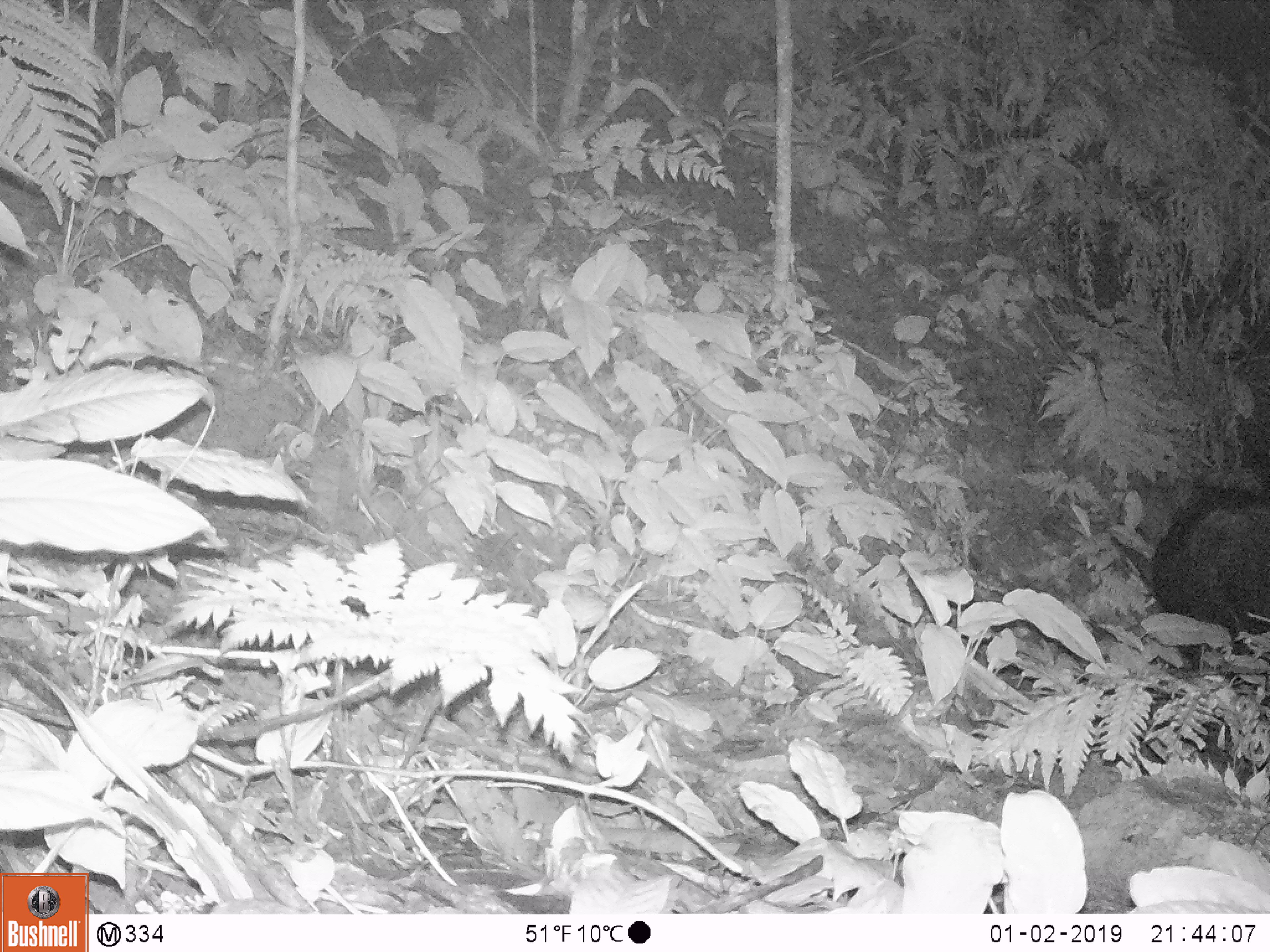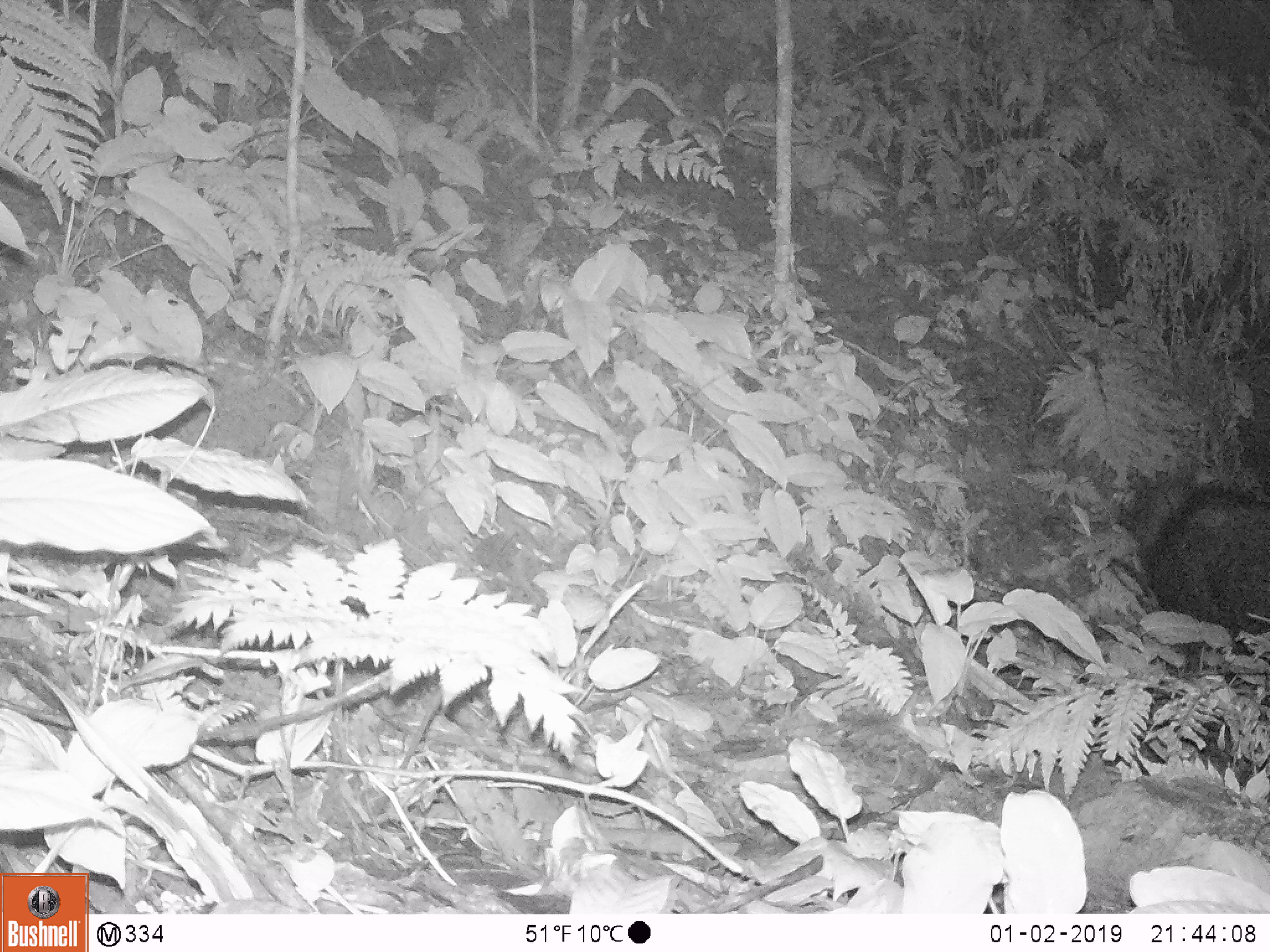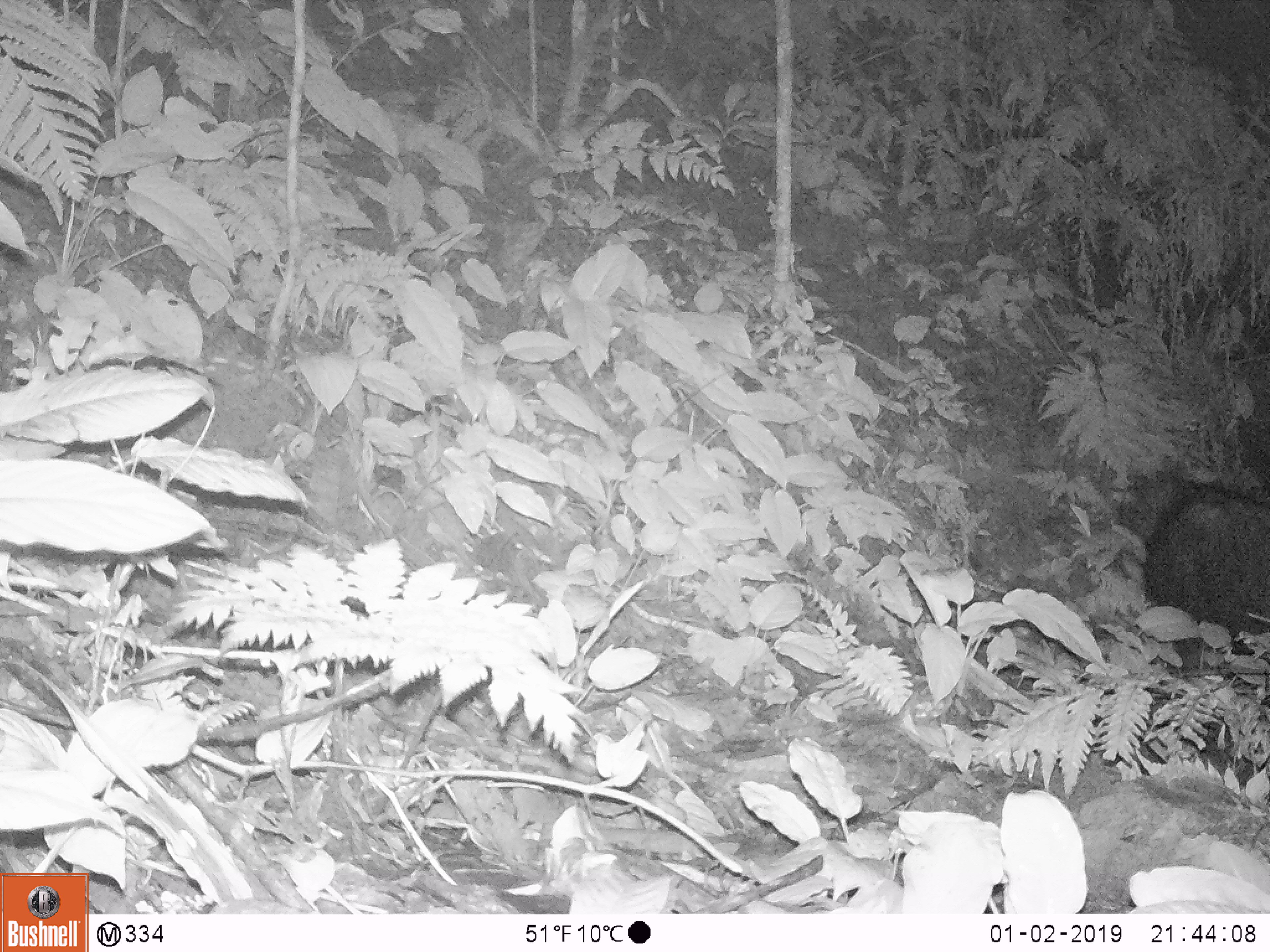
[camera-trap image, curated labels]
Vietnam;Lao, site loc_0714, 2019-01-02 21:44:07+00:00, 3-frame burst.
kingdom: Animalia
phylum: Chordata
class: Mammalia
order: Artiodactyla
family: Bovidae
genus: Capricornis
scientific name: Capricornis sumatraensis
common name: chinese serow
Chinese serow (Capricornis sumatraensis). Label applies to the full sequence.